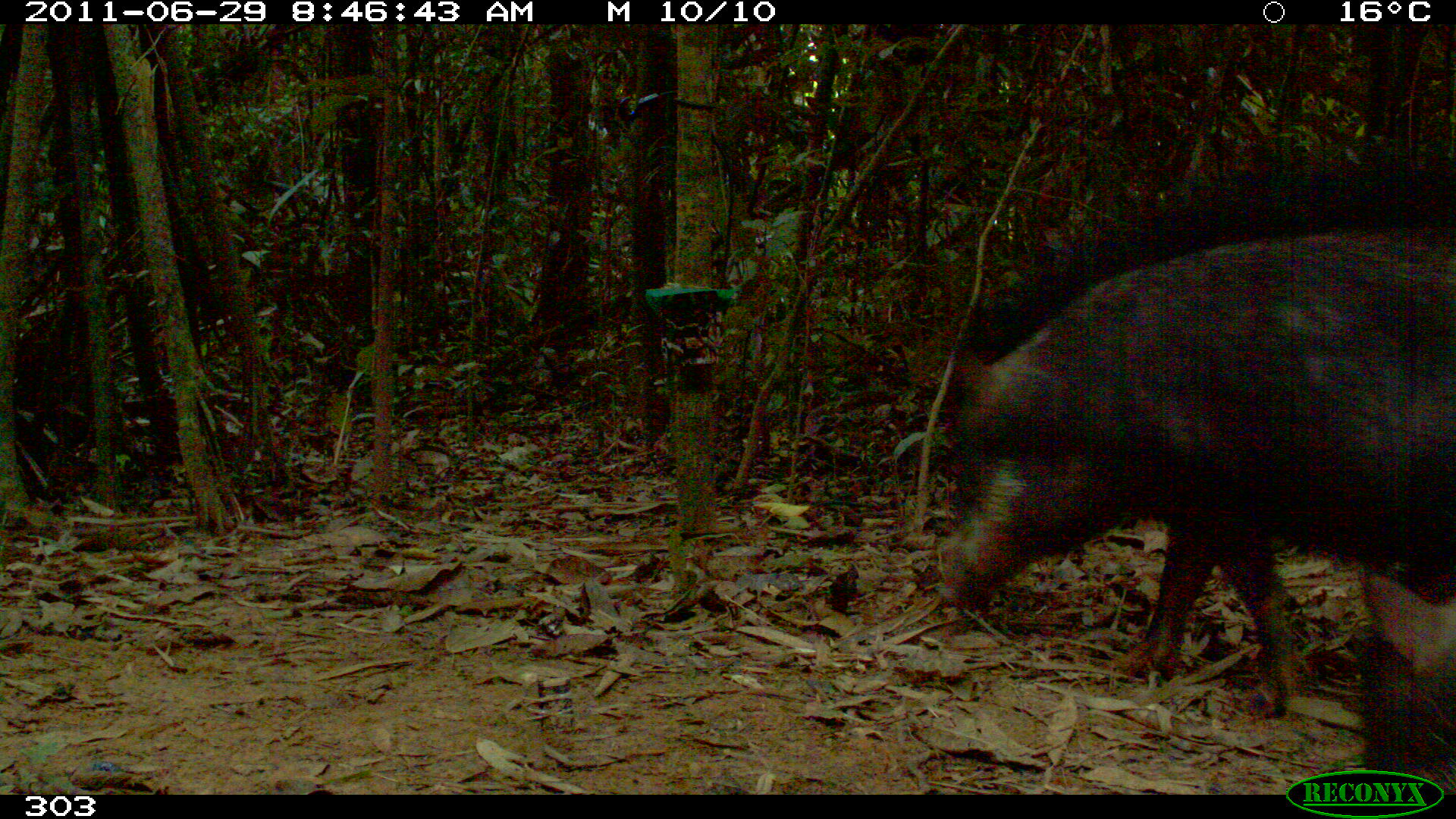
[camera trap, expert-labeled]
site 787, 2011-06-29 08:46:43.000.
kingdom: Animalia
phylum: Chordata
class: Mammalia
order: Artiodactyla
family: Tayassuidae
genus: Tayassu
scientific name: Tayassu pecari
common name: white-lipped peccary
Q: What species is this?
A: Tayassu pecari (white-lipped peccary).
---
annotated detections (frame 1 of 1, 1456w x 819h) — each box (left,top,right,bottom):
tayassu pecari: (932,225,1455,719)